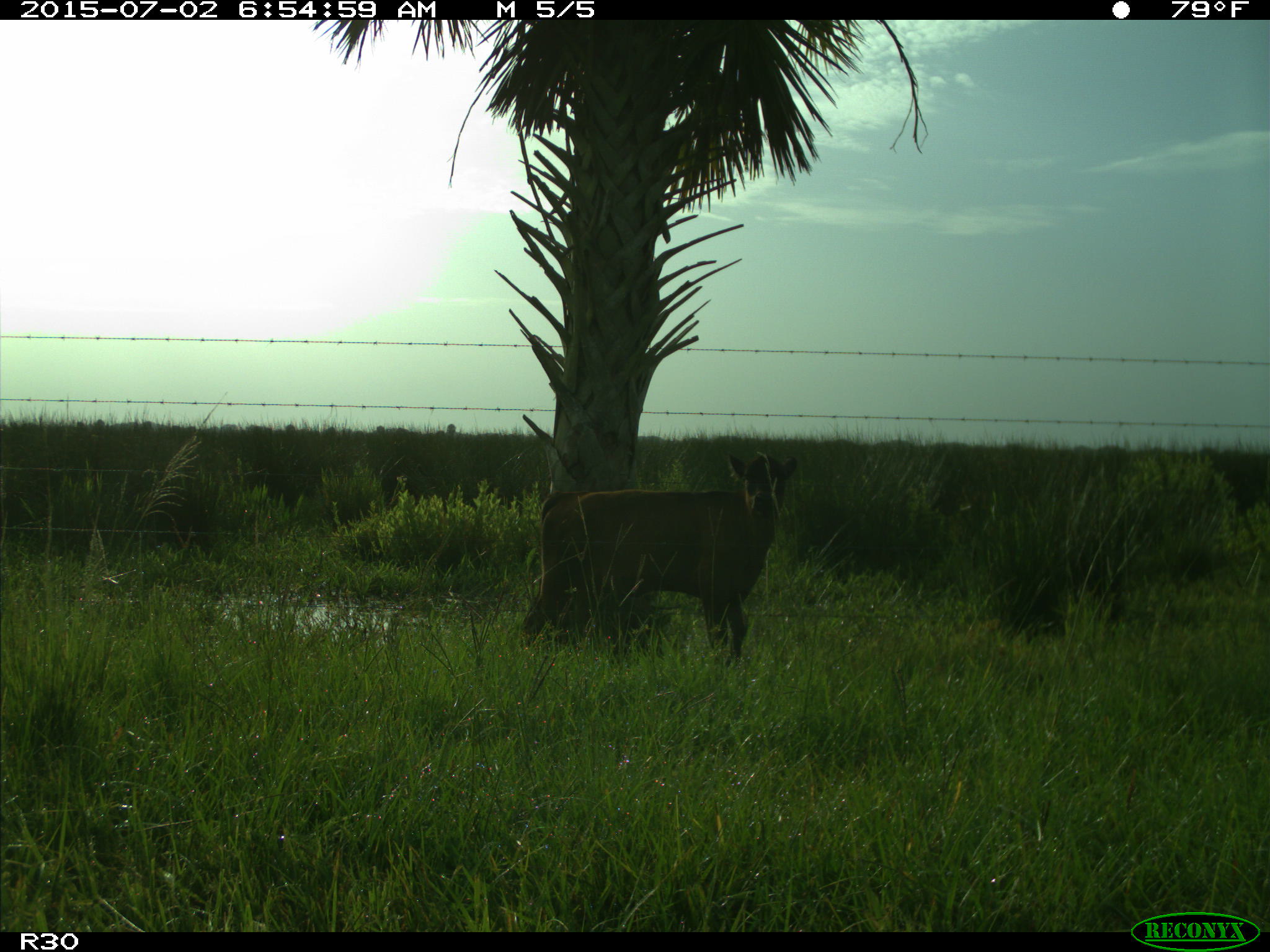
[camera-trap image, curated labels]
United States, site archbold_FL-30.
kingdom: Animalia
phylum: Chordata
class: Mammalia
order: Artiodactyla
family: Bovidae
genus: Bos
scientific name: Bos taurus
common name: domestic cow